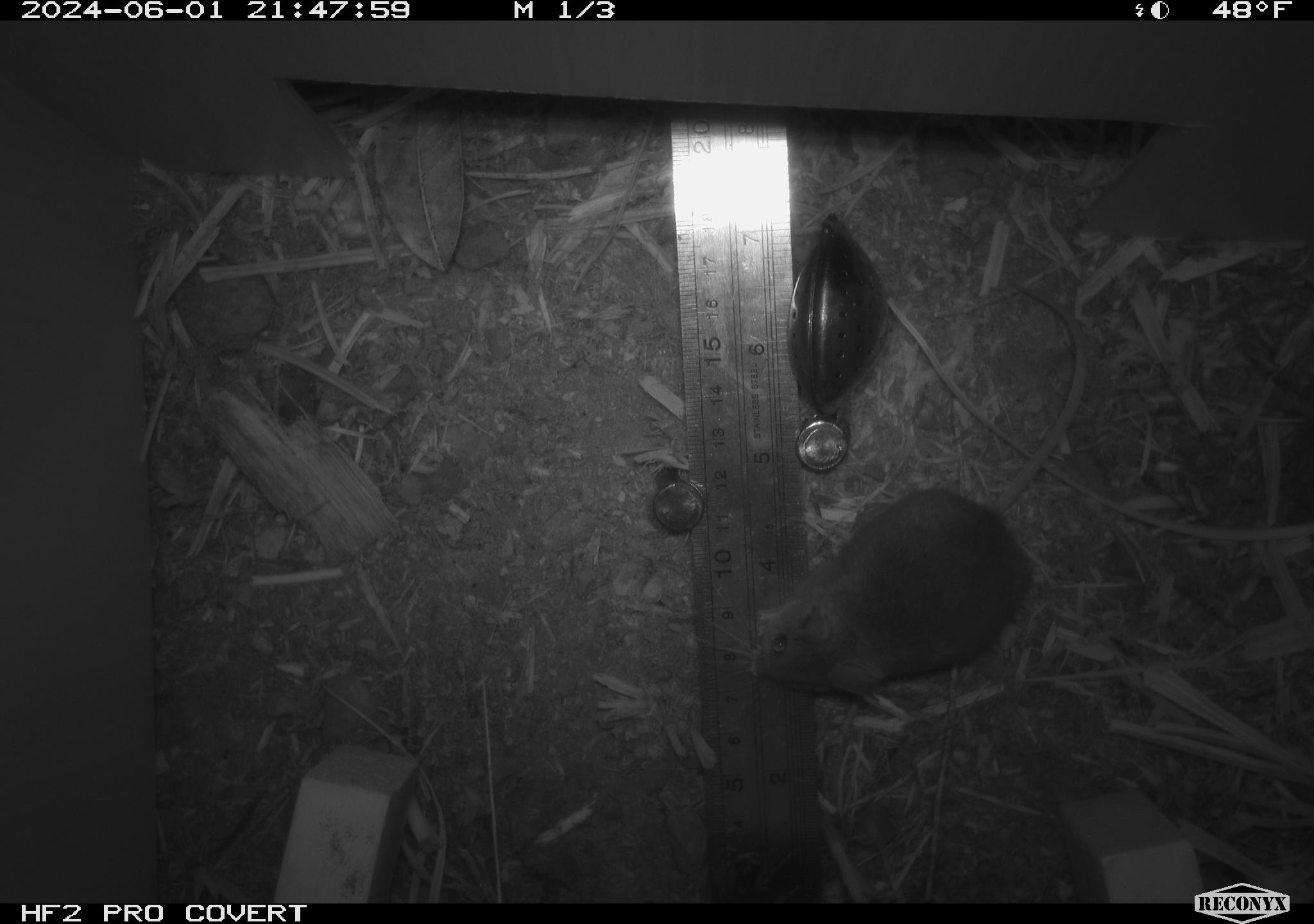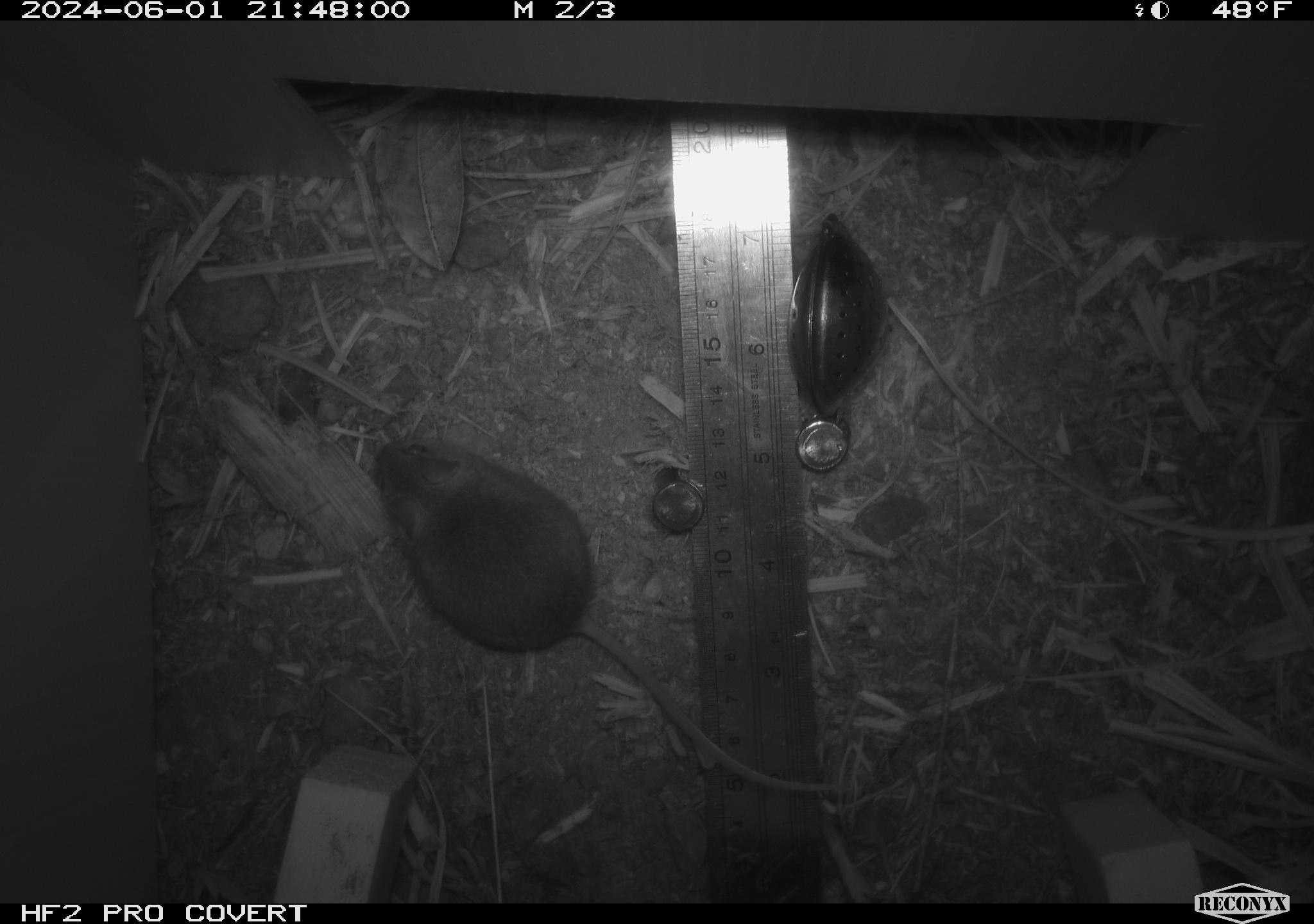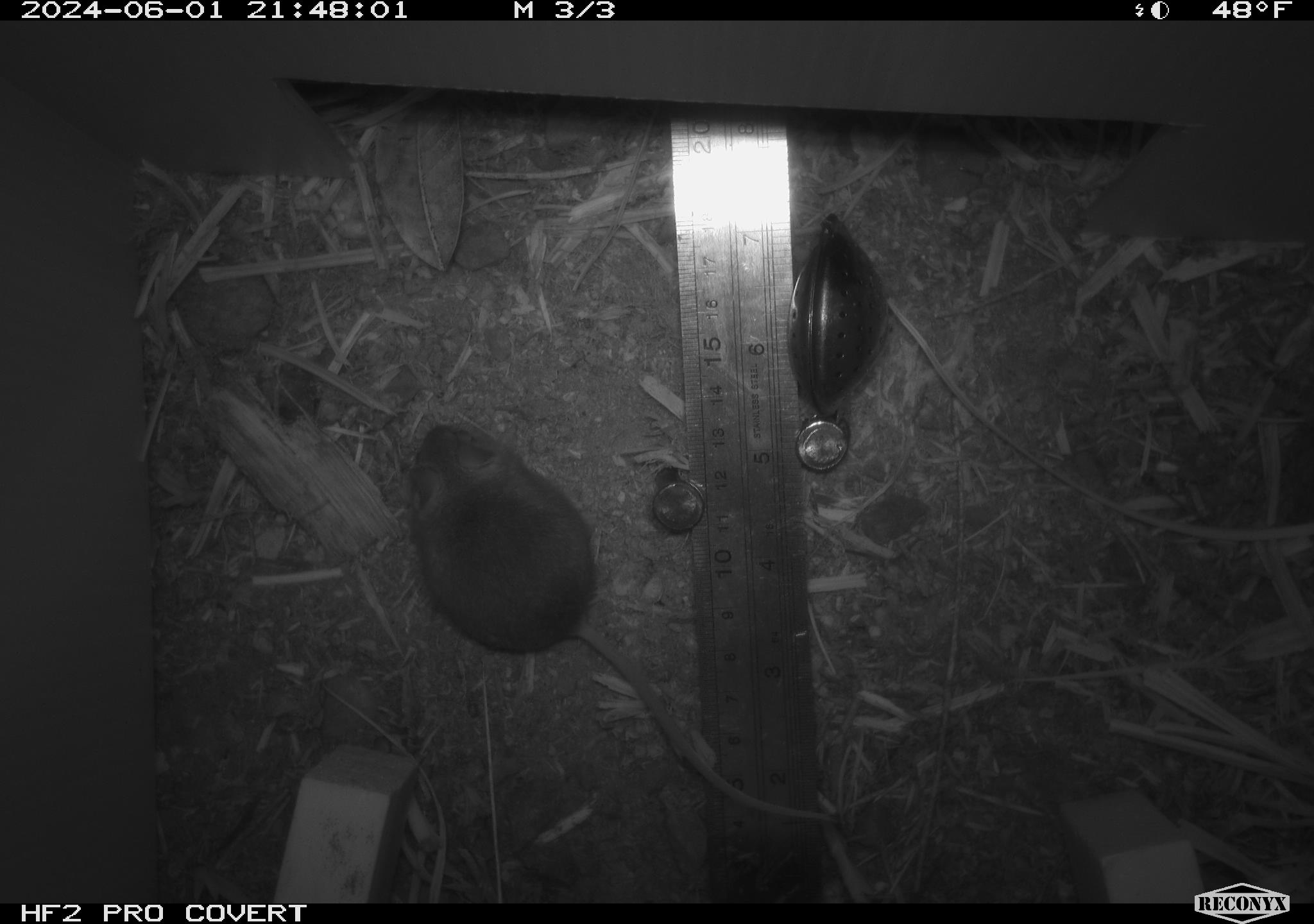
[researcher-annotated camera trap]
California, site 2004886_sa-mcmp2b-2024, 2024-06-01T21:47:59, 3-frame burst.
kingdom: Animalia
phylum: Chordata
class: Mammalia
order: Rodentia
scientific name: Rodentia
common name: mouse species